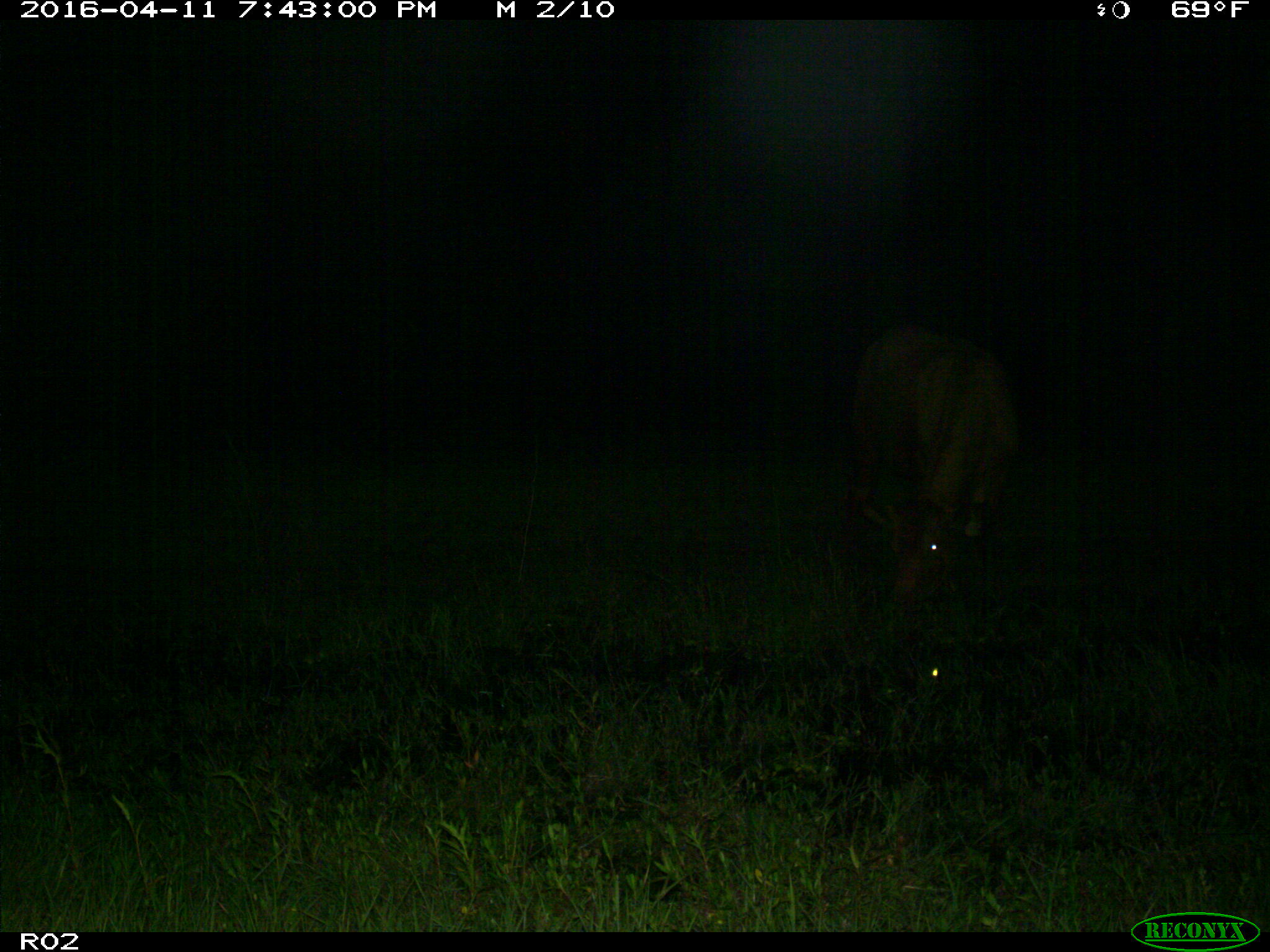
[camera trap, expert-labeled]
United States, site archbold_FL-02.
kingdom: Animalia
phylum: Chordata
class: Mammalia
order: Artiodactyla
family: Bovidae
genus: Bos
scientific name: Bos taurus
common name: domestic cow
Bos taurus (domestic cow).